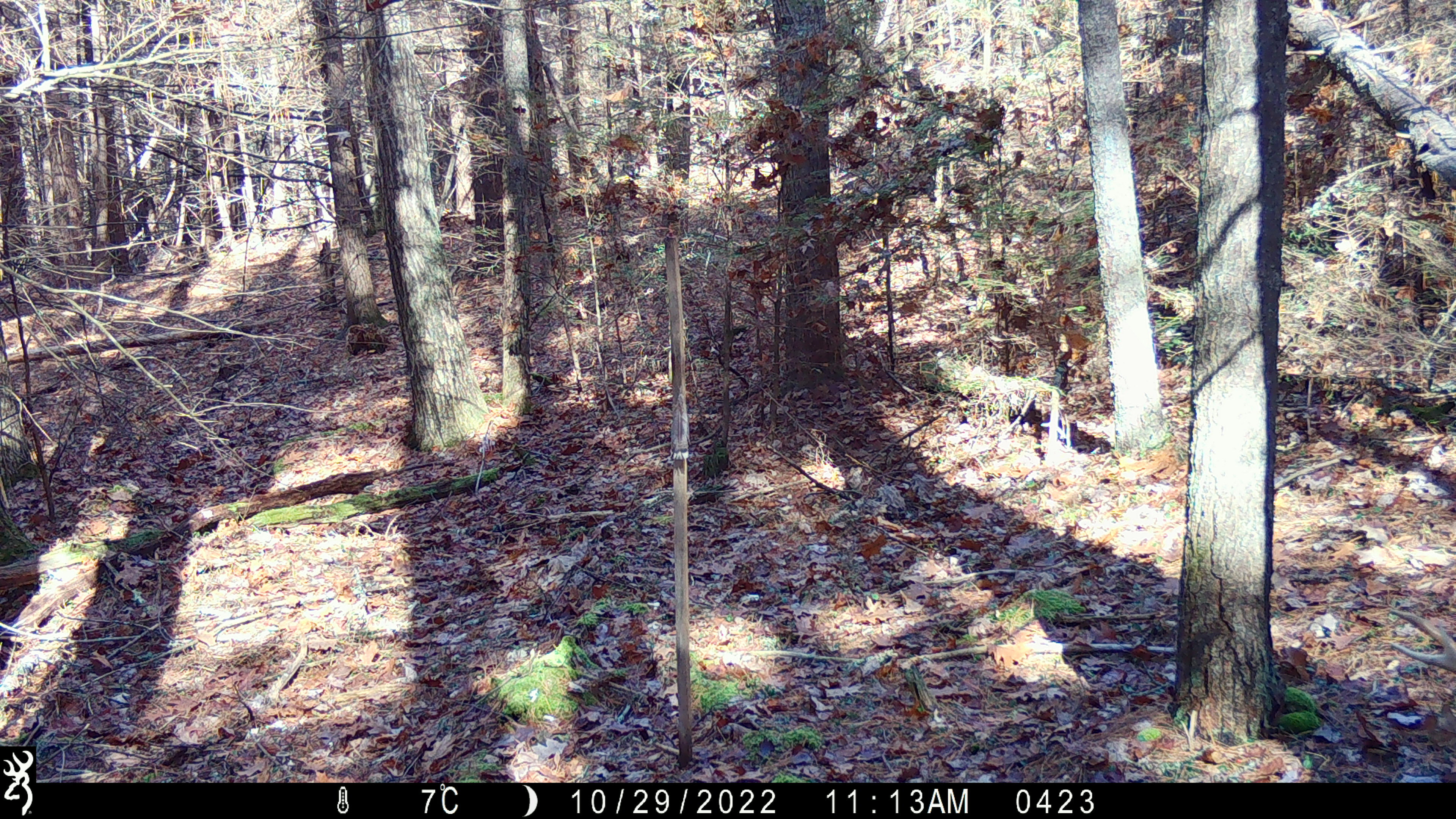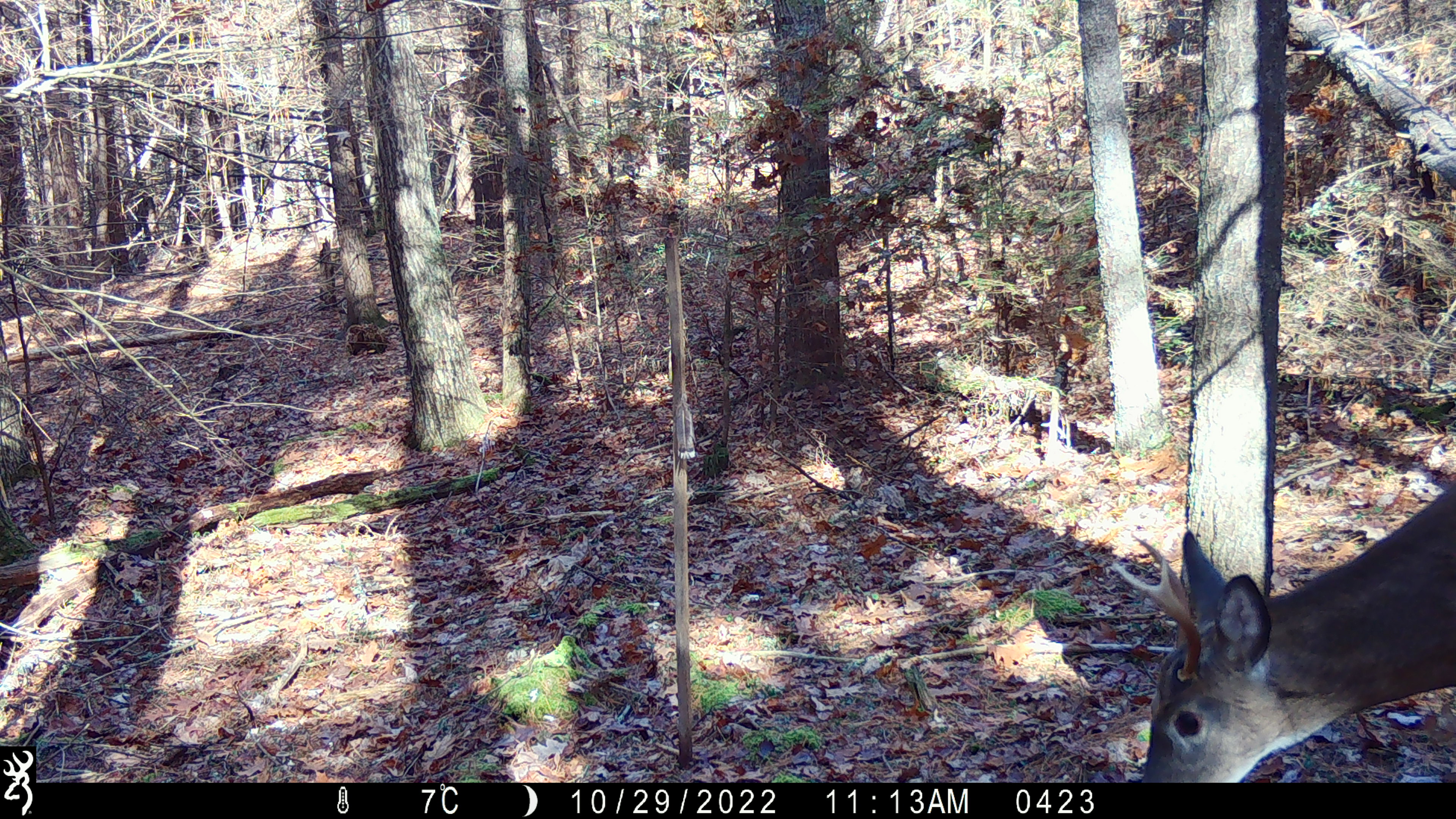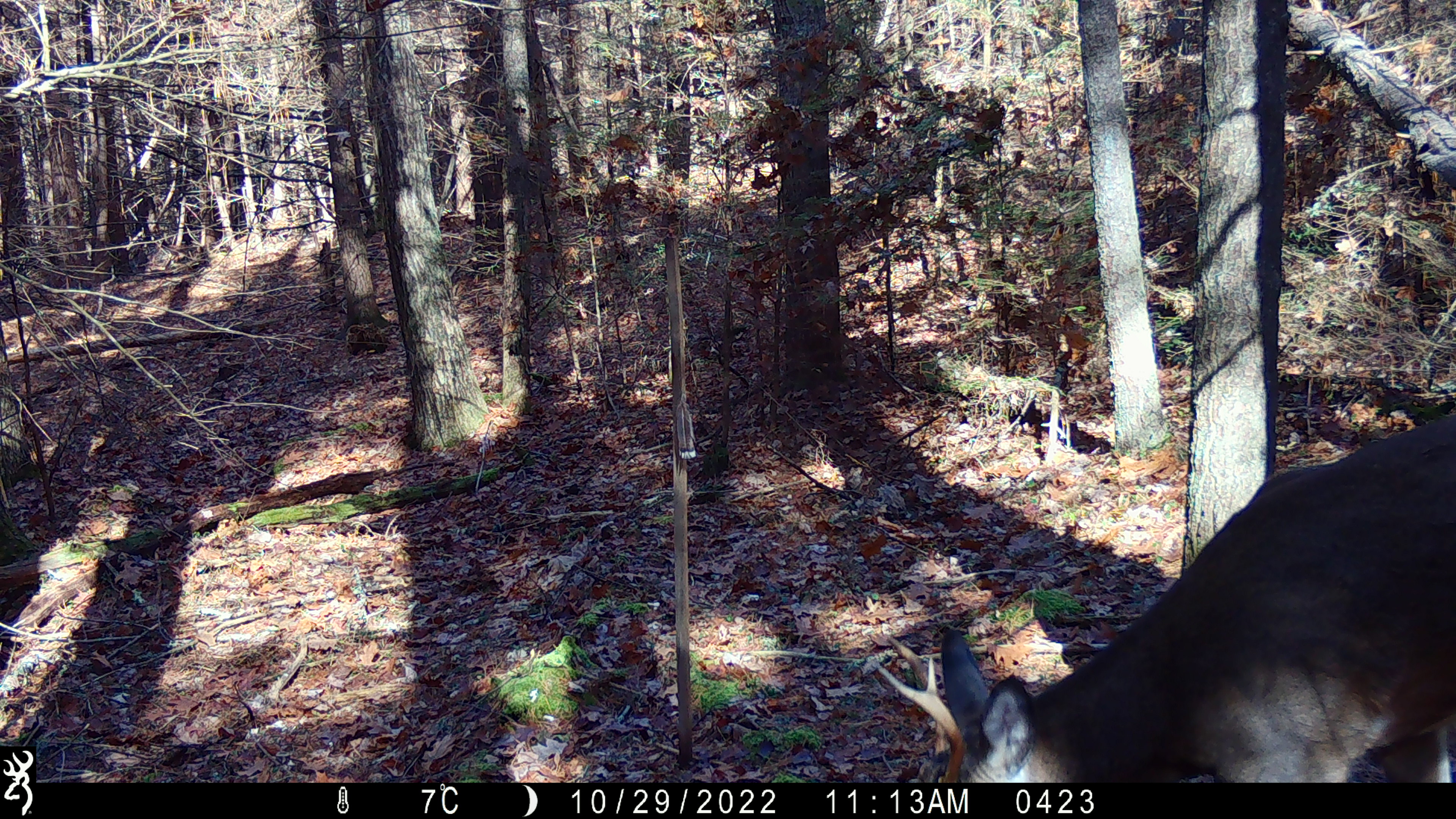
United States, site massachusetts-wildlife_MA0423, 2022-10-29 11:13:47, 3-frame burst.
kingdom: Animalia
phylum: Chordata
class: Mammalia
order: Artiodactyla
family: Cervidae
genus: Odocoileus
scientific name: Odocoileus virginianus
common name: white-tailed deer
White-tailed deer (Odocoileus virginianus).